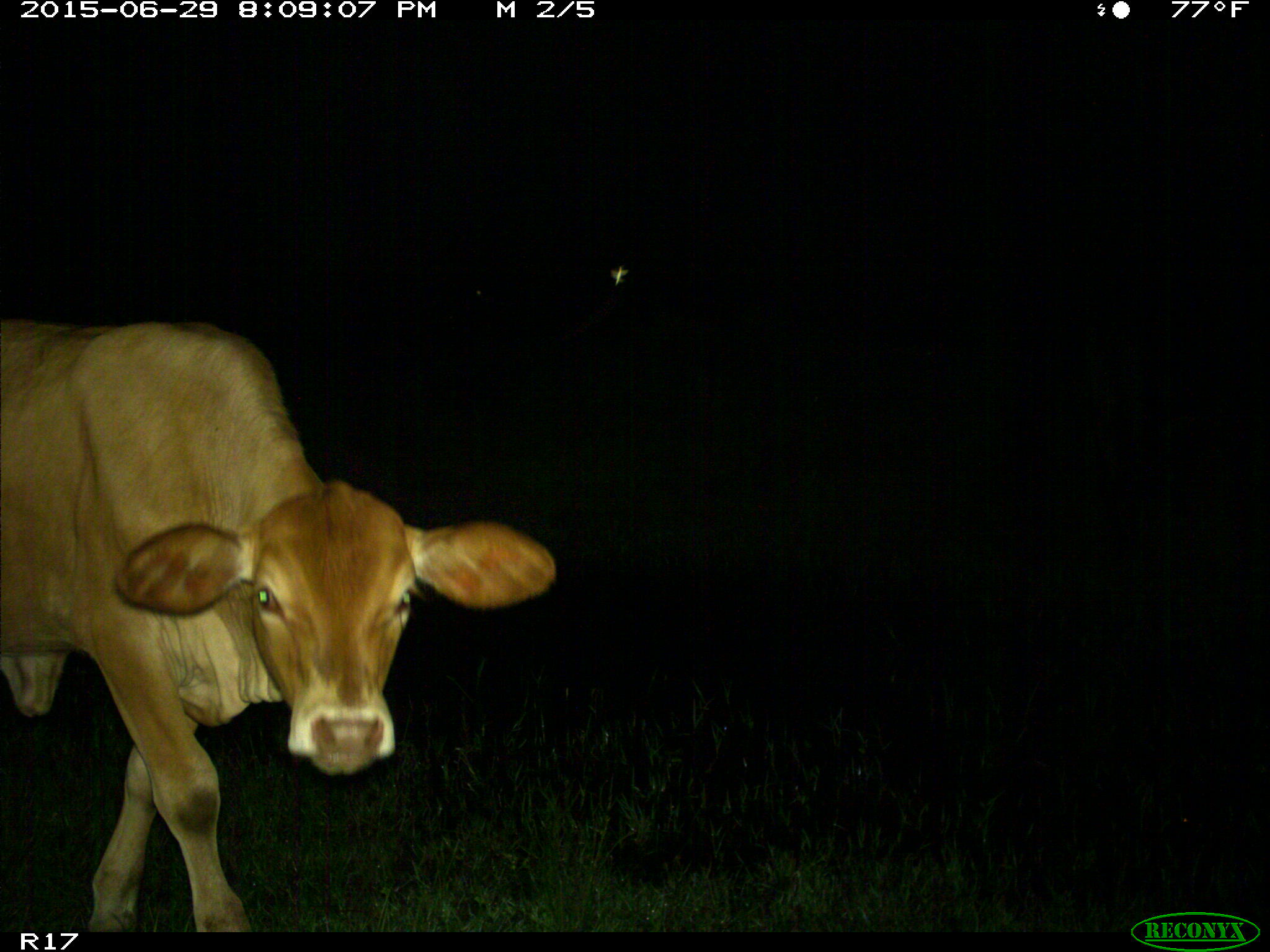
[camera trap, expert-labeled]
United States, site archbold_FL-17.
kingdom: Animalia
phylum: Chordata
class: Mammalia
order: Artiodactyla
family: Bovidae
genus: Bos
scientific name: Bos taurus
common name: domestic cow